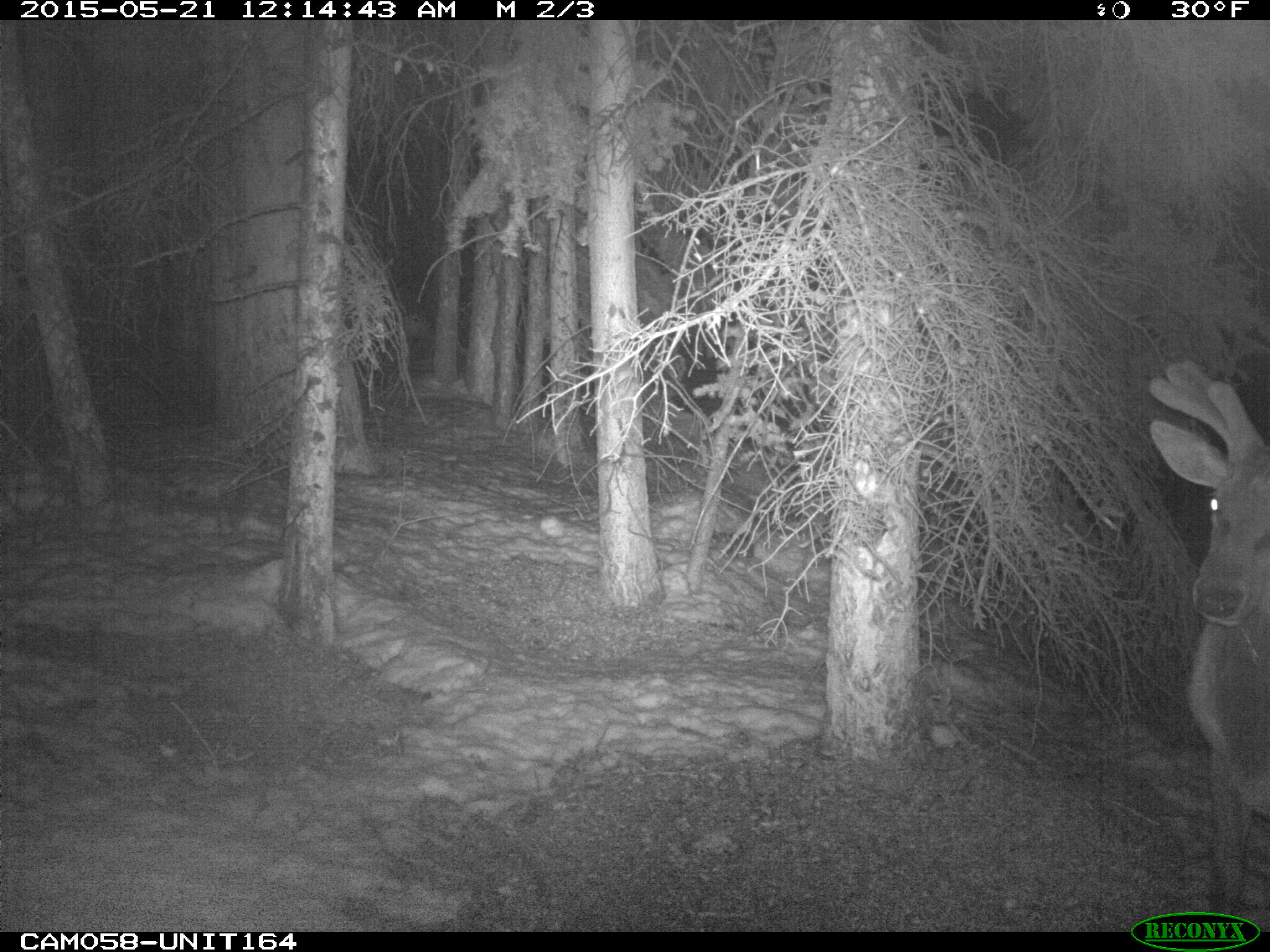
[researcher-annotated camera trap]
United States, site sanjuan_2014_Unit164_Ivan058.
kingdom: Animalia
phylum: Chordata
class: Mammalia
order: Artiodactyla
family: Cervidae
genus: Cervus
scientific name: Cervus elaphus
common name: red deer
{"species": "Cervus elaphus (red deer)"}